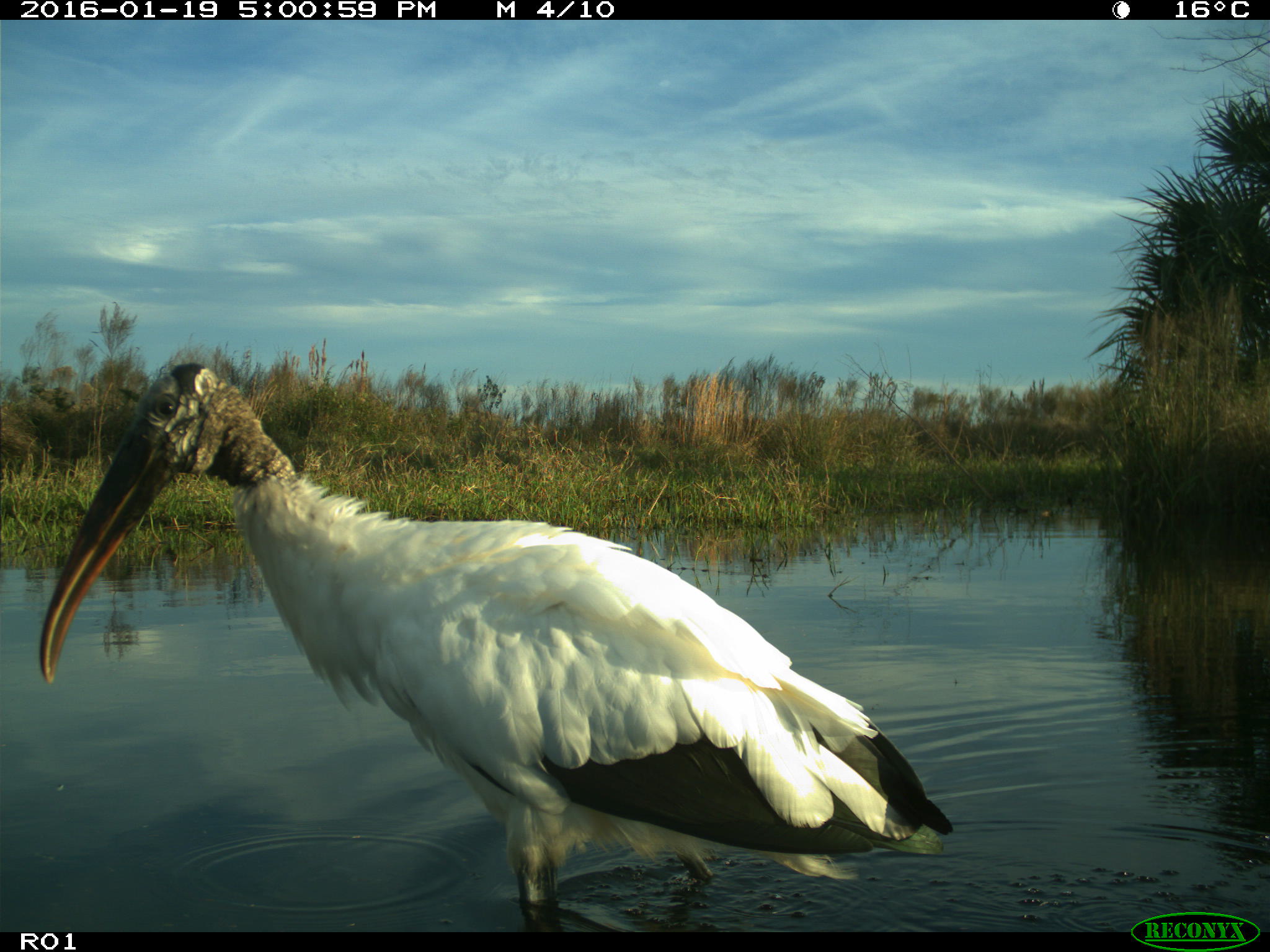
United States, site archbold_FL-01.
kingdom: Animalia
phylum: Chordata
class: Aves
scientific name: Aves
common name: birds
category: unidentified bird